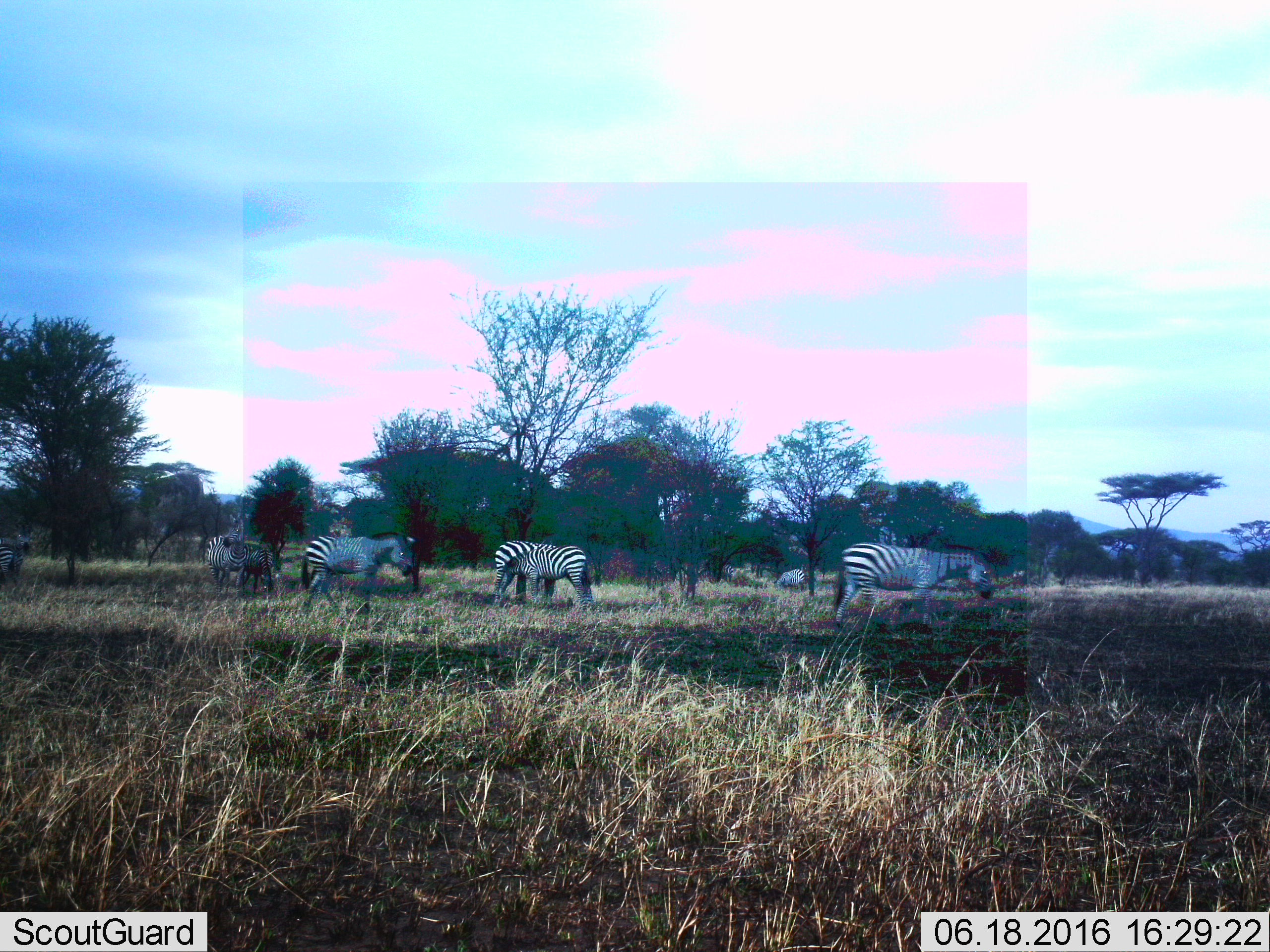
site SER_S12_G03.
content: unidentified animal